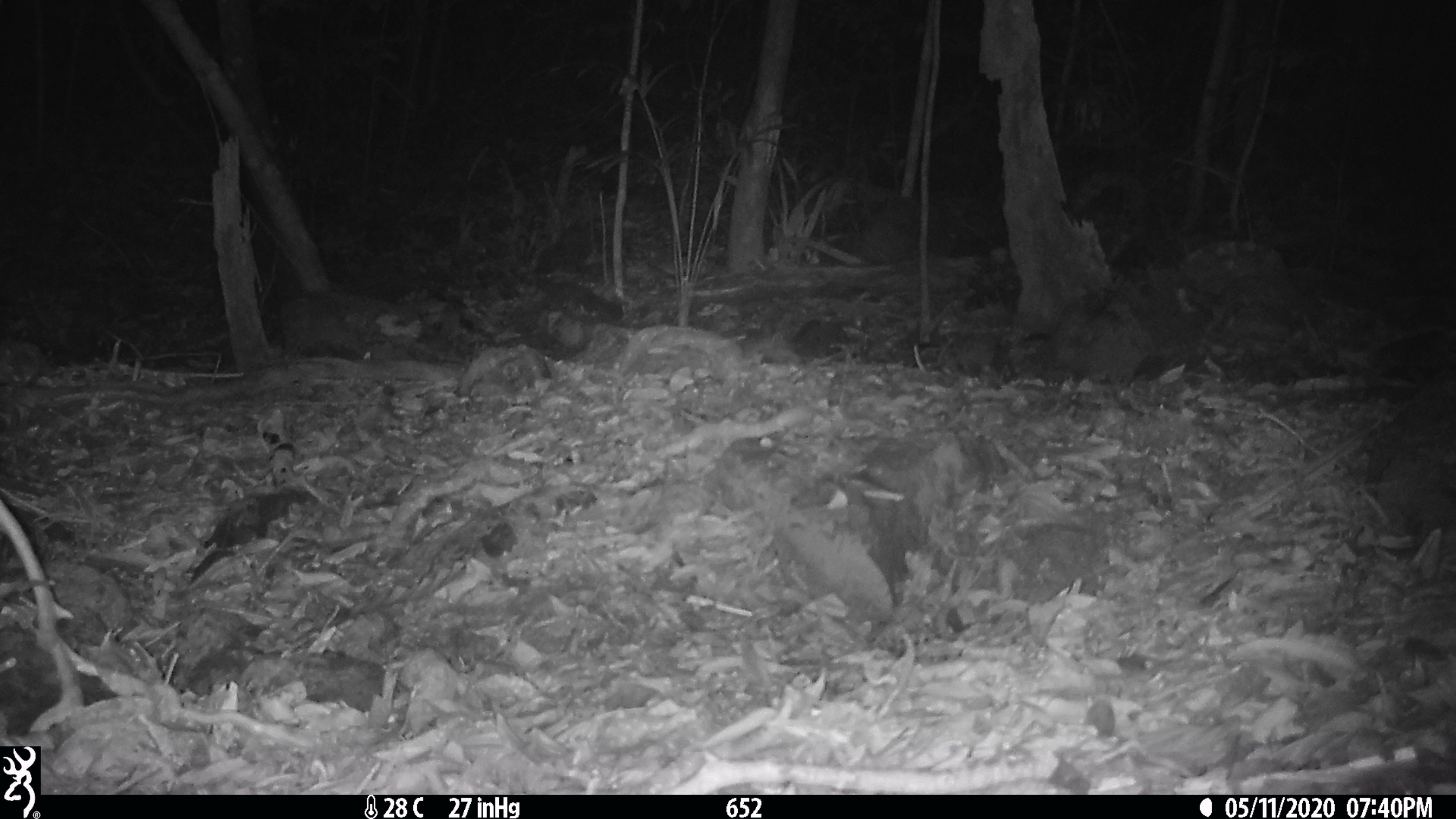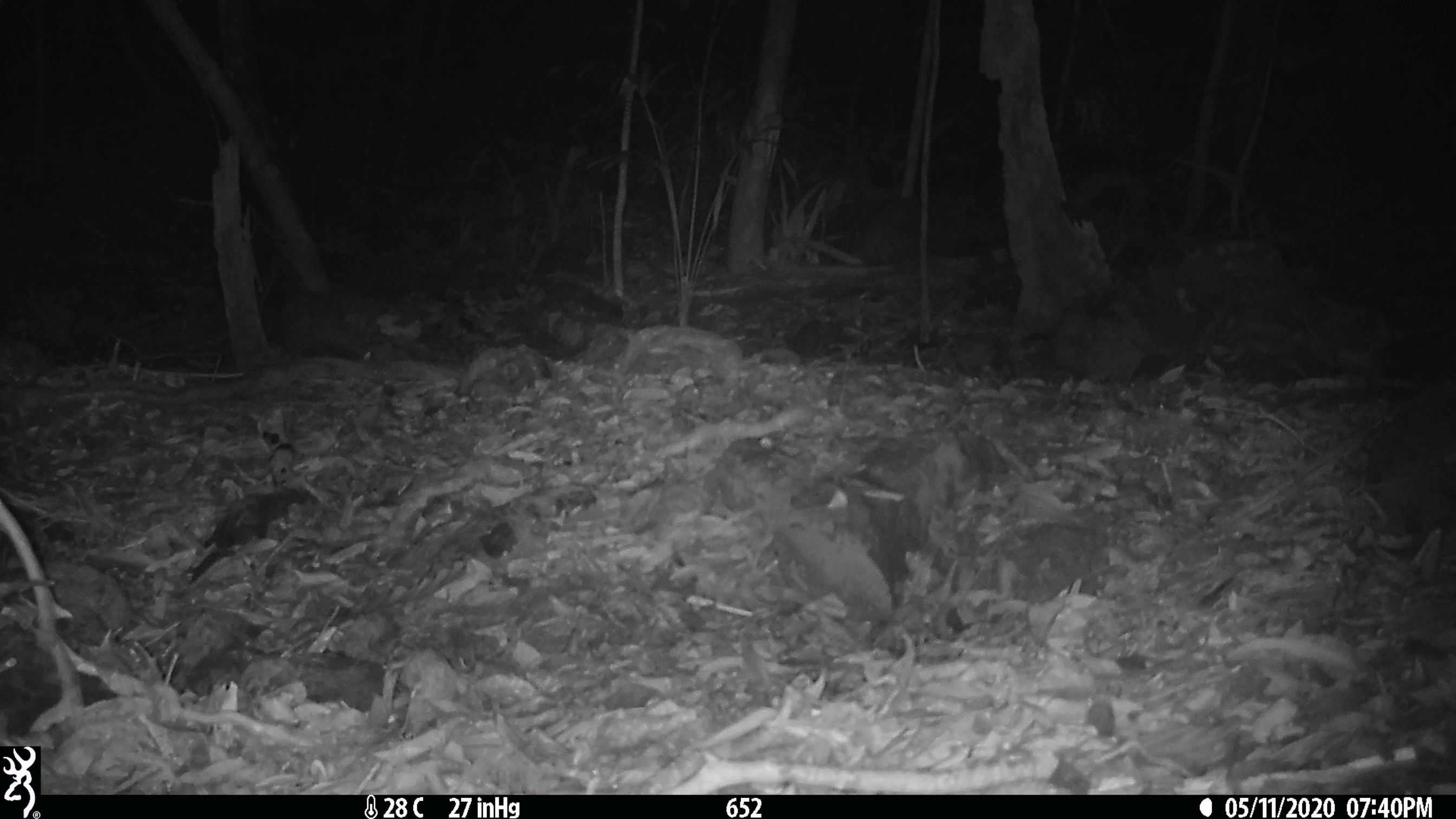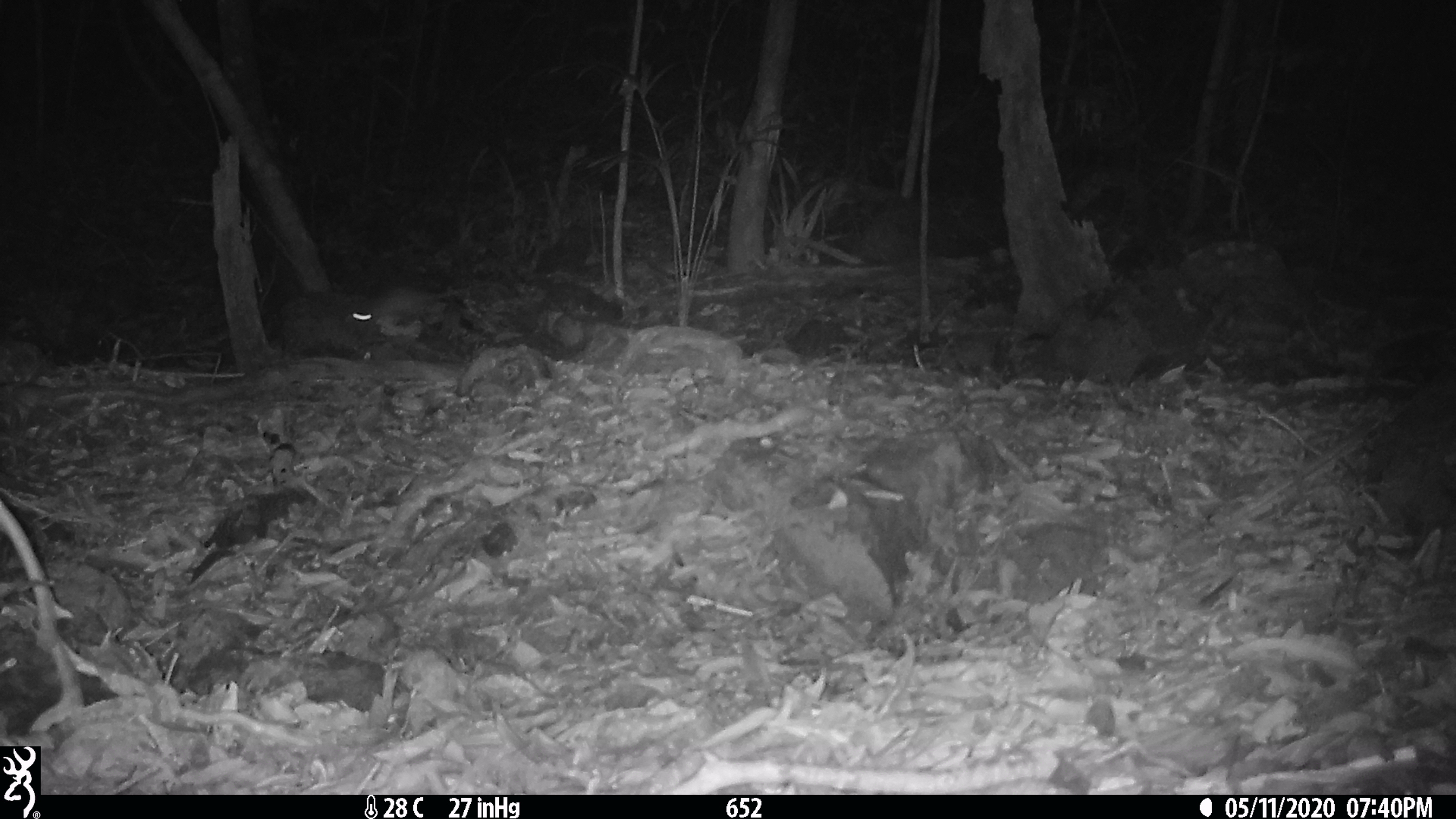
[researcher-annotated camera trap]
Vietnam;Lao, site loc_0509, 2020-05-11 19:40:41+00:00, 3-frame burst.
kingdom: Animalia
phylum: Chordata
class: Mammalia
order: Rodentia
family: Muridae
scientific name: Muridae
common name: old-world mice and rats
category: unidentified murid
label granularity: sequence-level